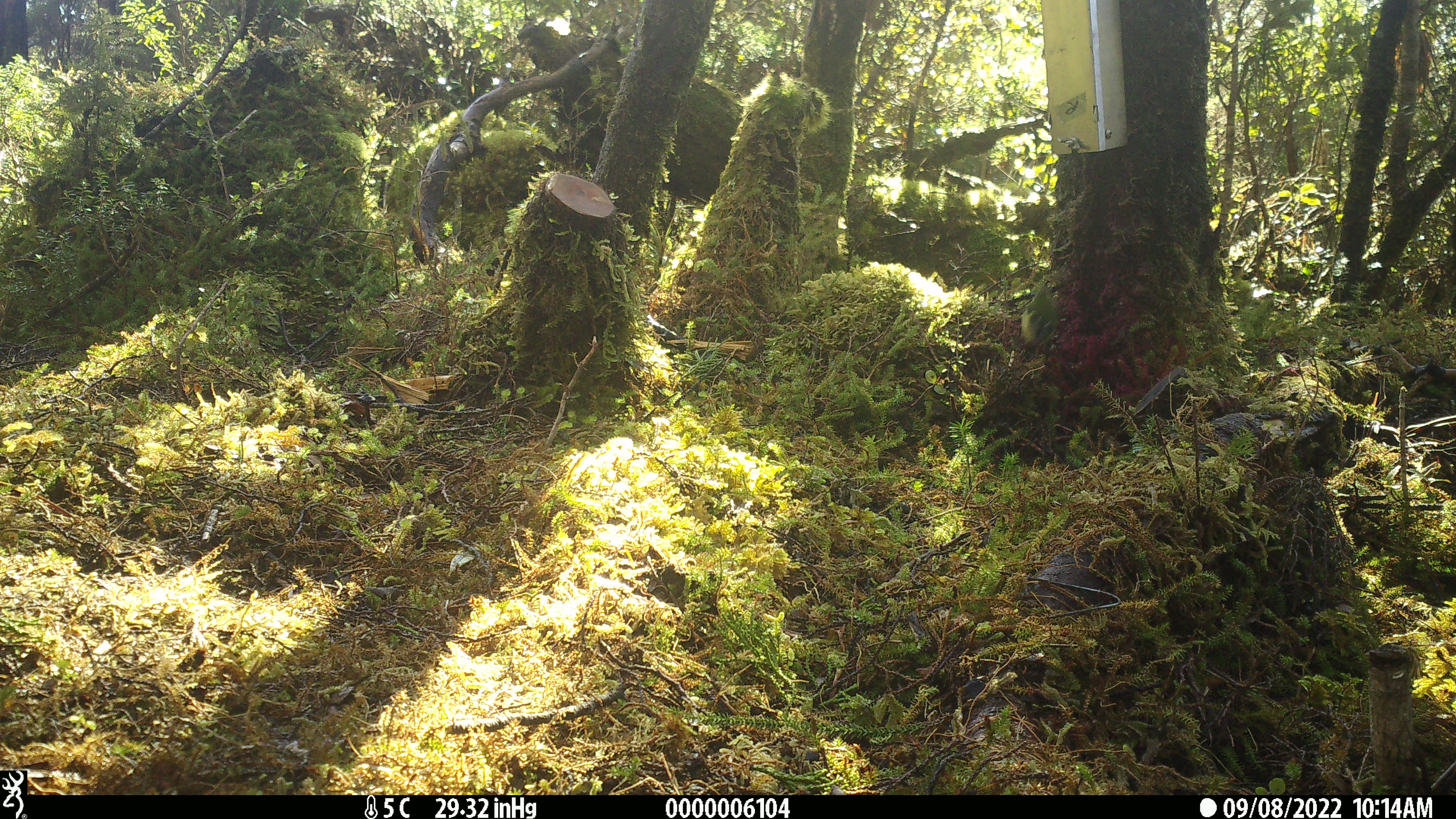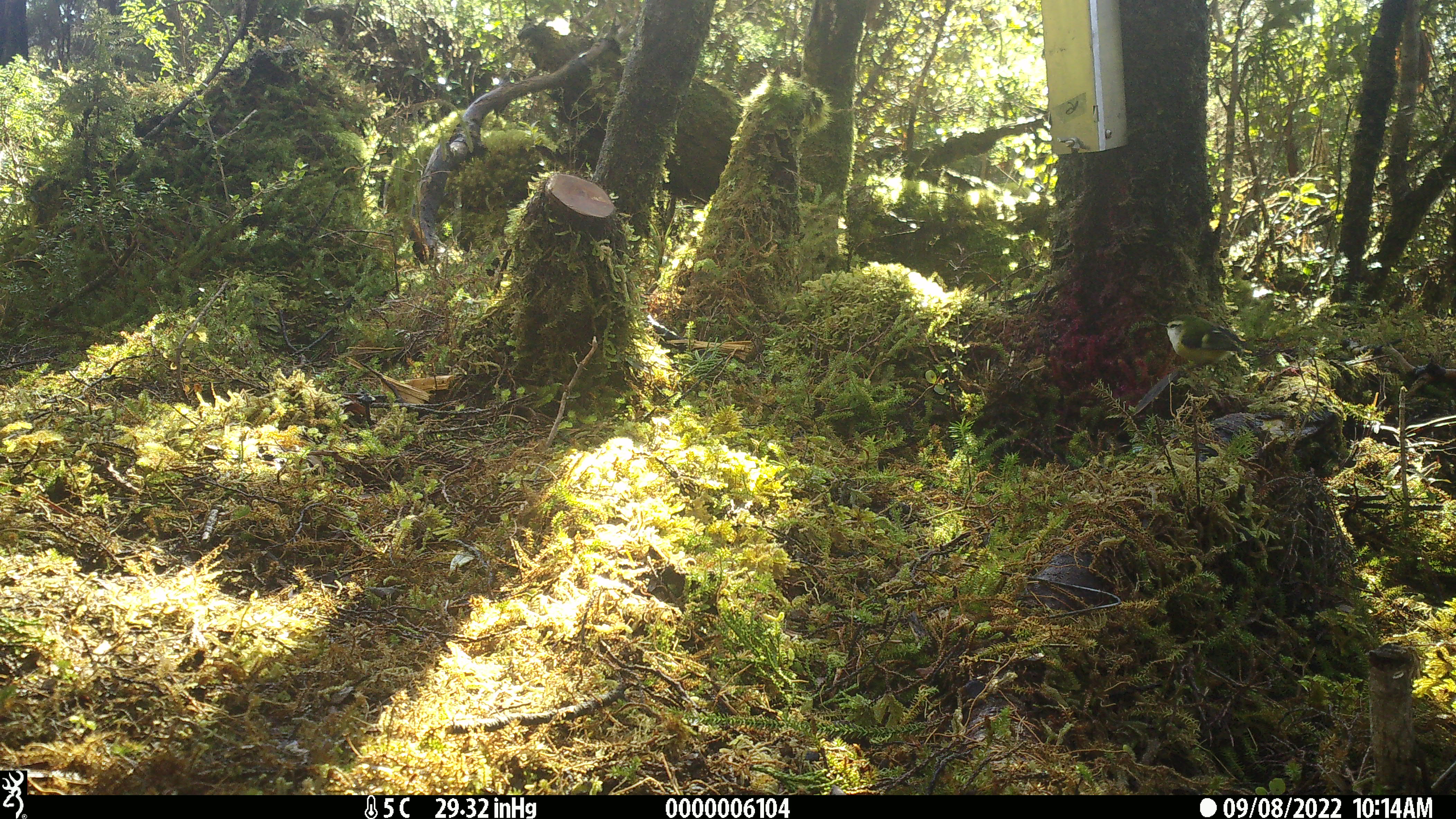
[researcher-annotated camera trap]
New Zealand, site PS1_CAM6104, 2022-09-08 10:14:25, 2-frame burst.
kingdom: Animalia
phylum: Chordata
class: Aves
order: Passeriformes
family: Acanthisittidae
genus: Acanthisitta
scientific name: Acanthisitta chloris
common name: rifleman